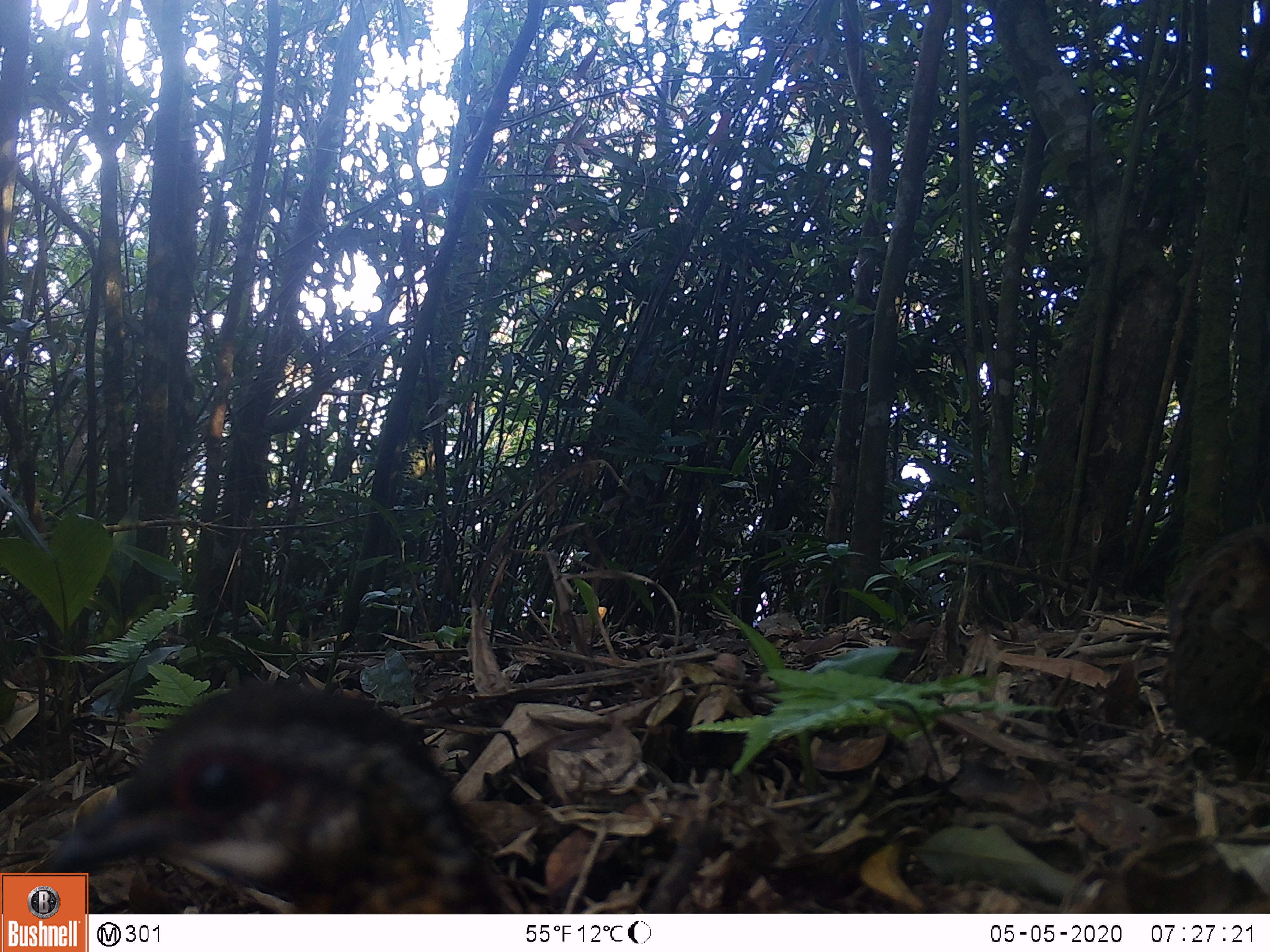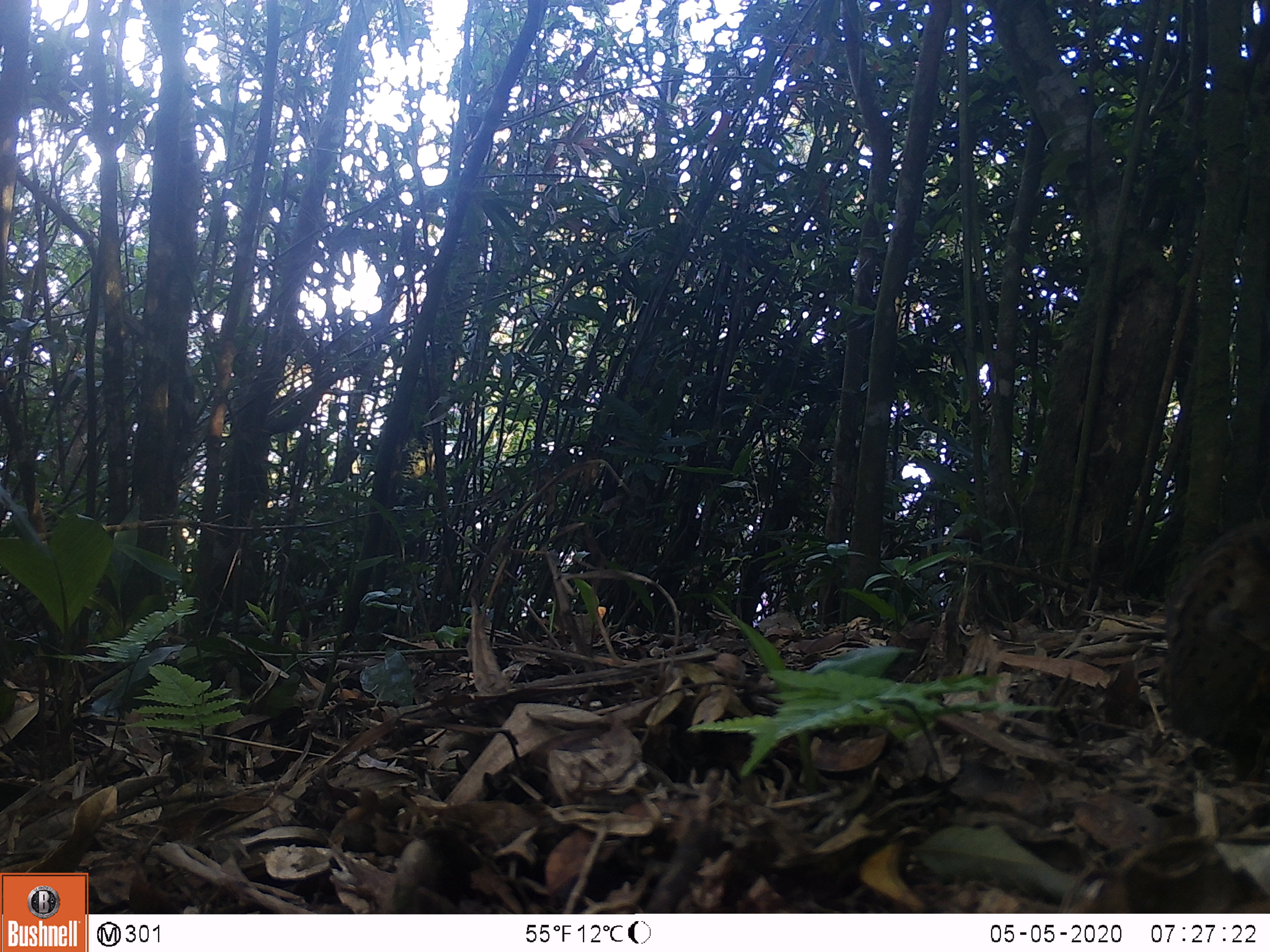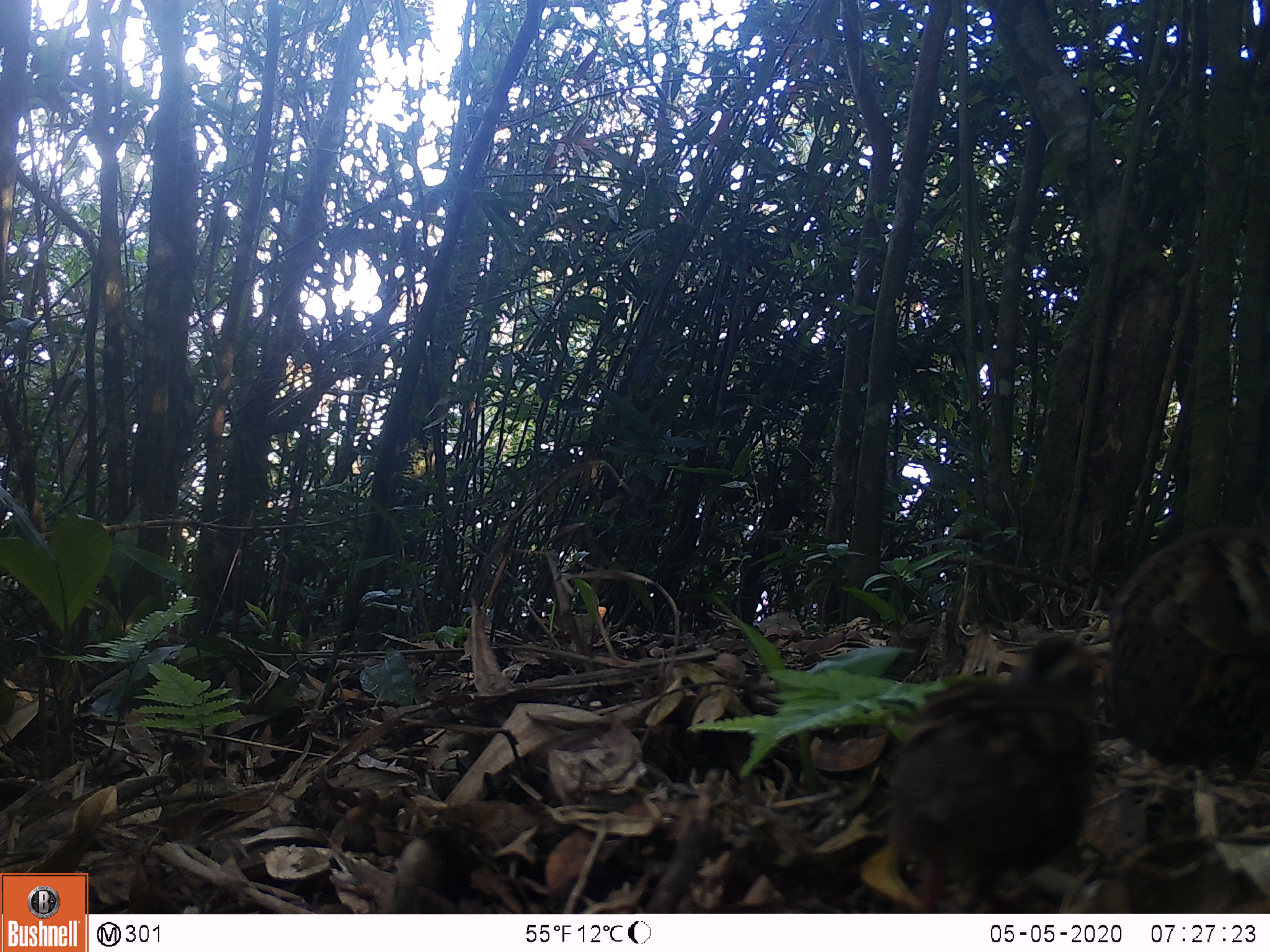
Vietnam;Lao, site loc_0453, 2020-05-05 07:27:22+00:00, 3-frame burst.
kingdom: Animalia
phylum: Chordata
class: Aves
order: Galliformes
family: Phasianidae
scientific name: Phasianidae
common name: partridge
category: unidentified partridge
Unidentified partridge (partridge) (Phasianidae). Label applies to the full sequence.